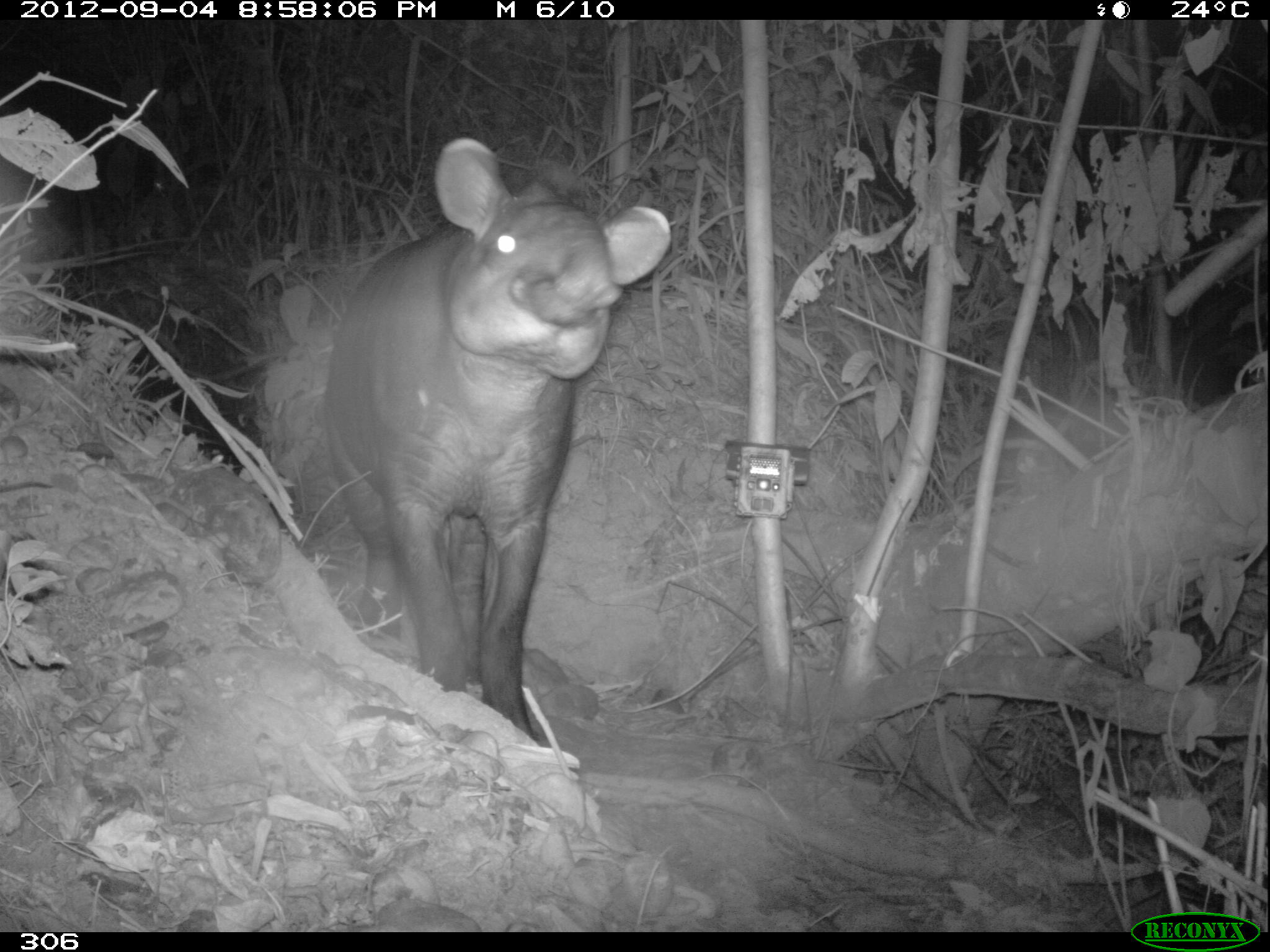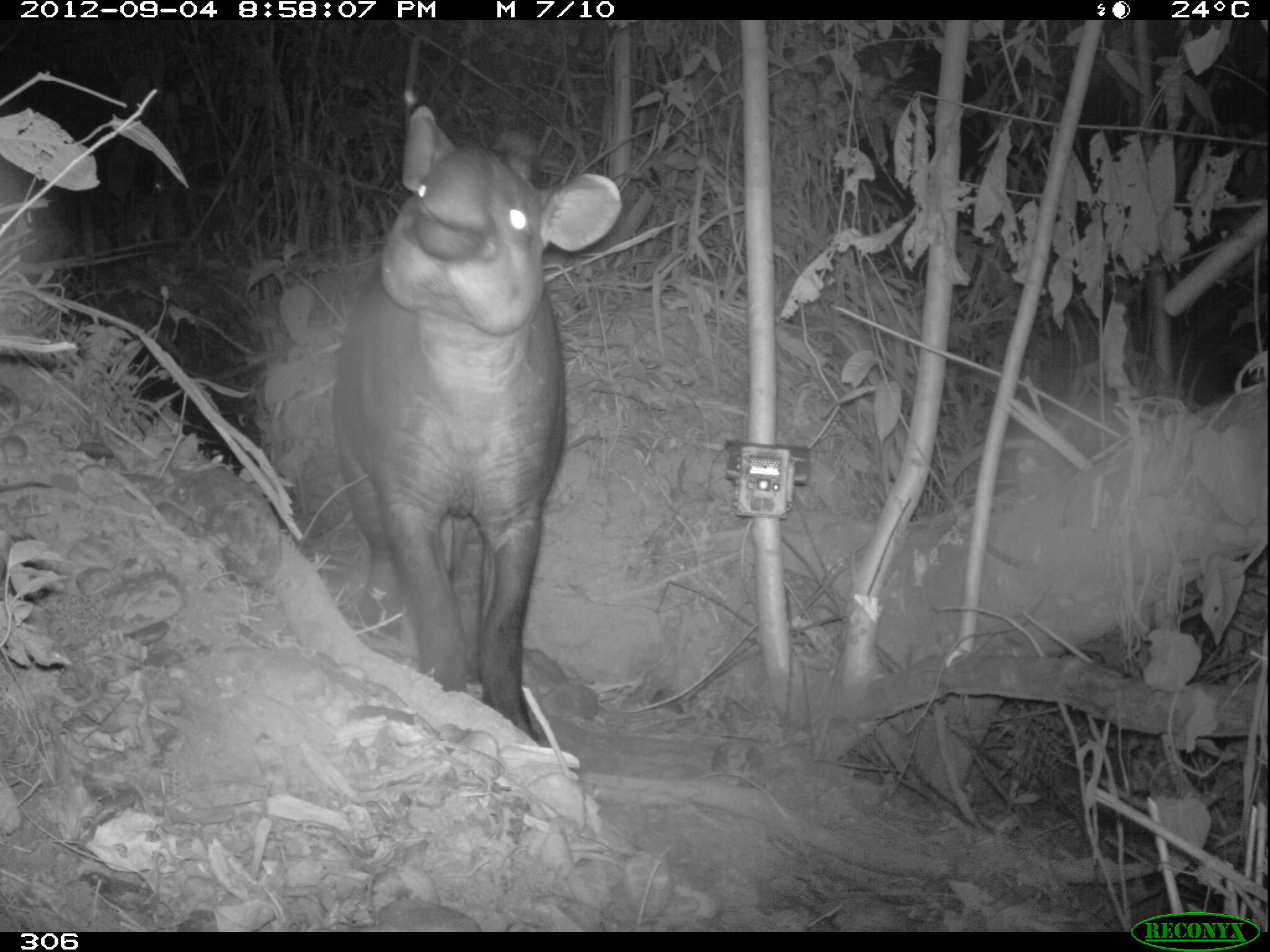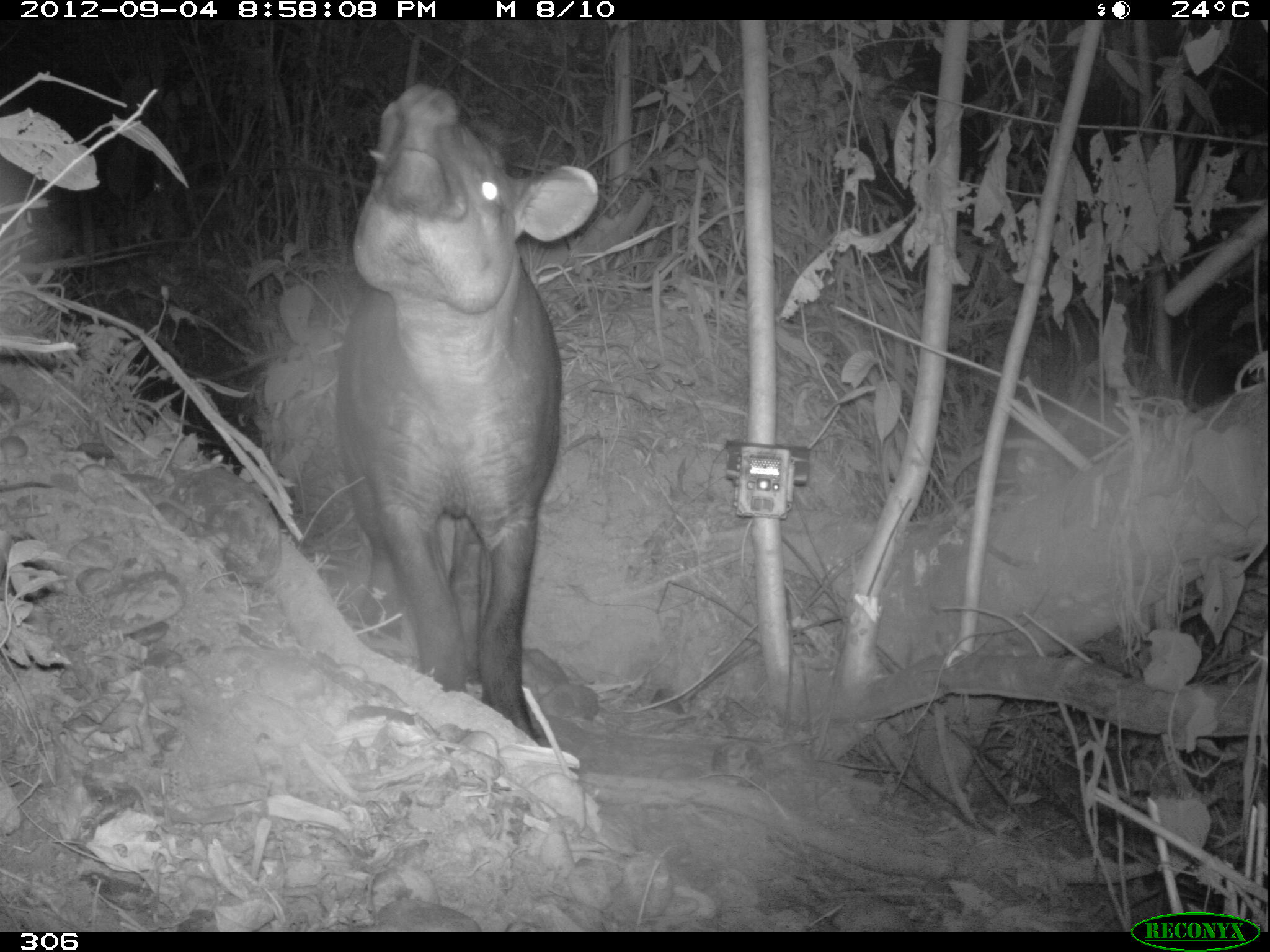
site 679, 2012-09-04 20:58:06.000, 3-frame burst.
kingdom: Animalia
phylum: Chordata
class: Mammalia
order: Perissodactyla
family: Tapiridae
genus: Tapirus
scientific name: Tapirus terrestris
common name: south american tapir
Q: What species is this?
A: Tapirus terrestris (south american tapir).